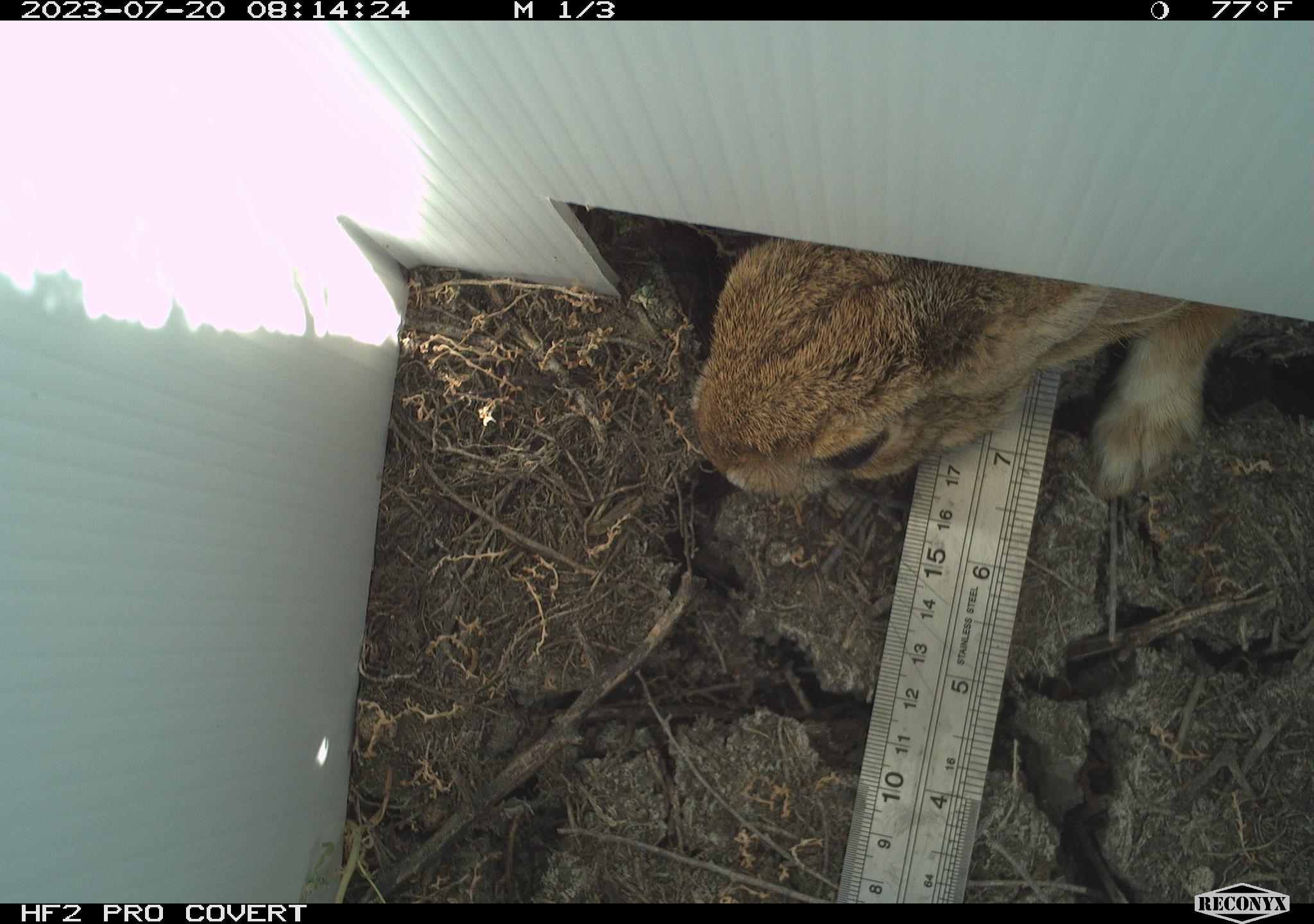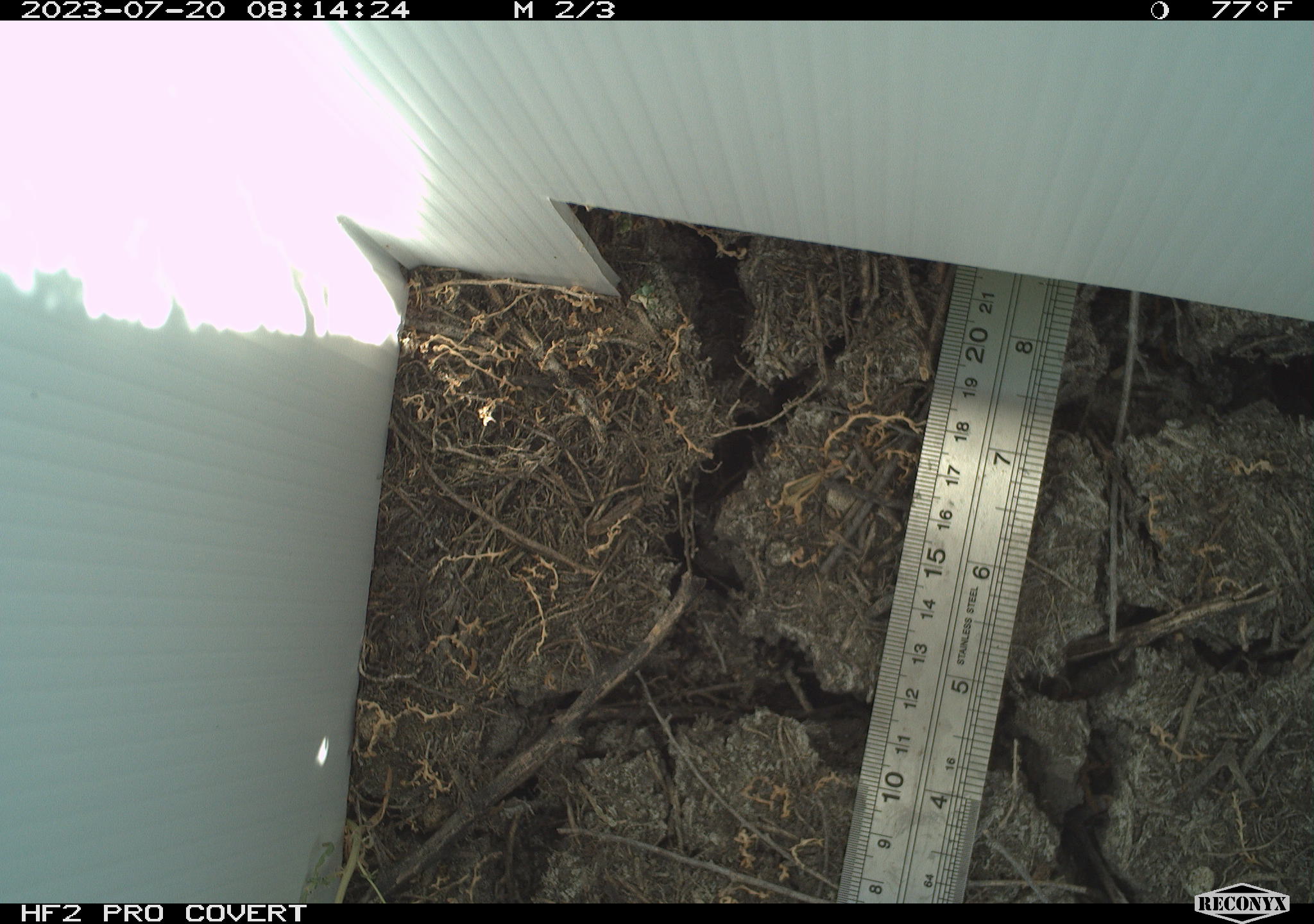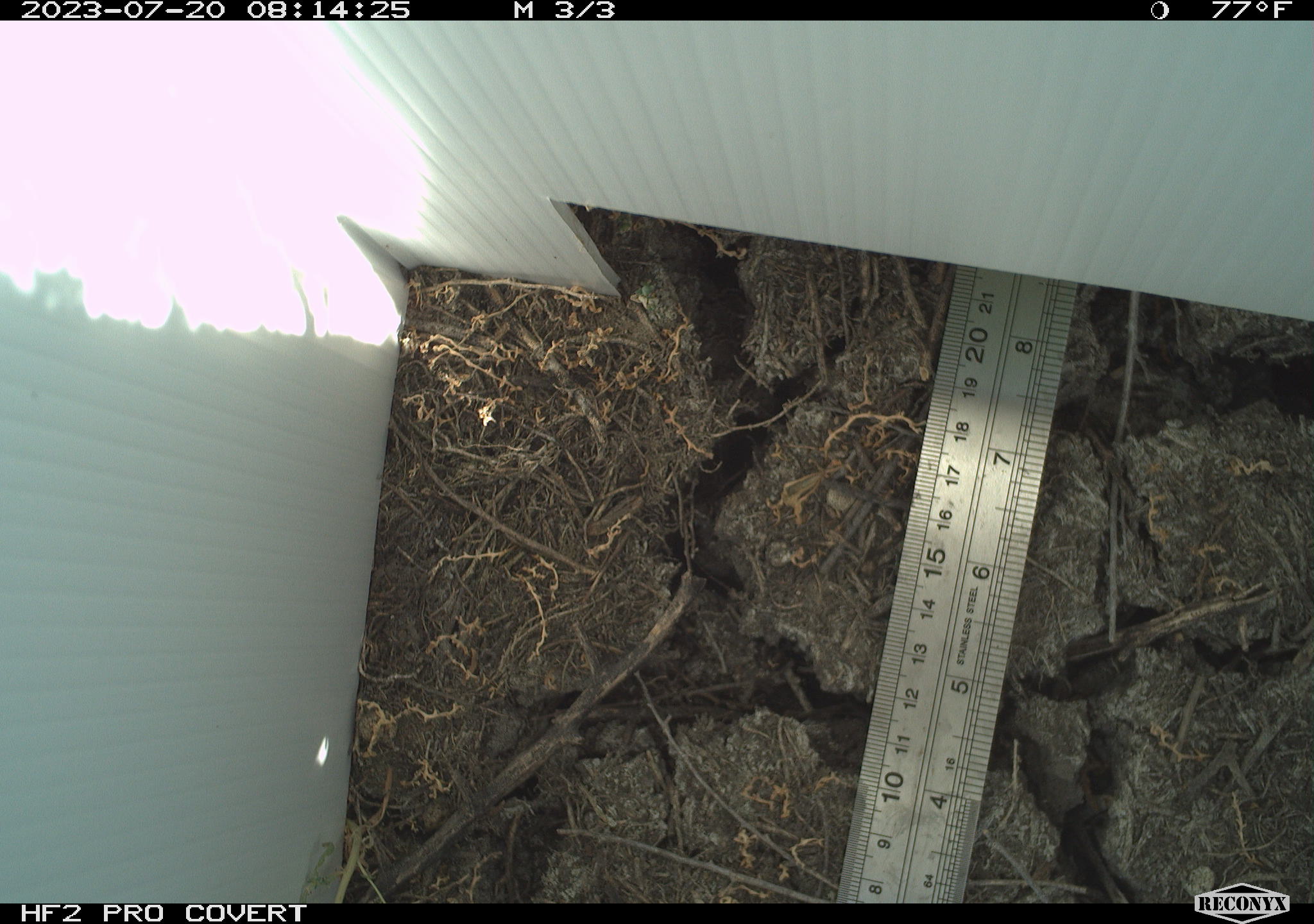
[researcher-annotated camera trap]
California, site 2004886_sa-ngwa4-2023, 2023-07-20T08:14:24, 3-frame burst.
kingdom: Animalia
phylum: Chordata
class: Mammalia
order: Lagomorpha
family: Leporidae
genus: Sylvilagus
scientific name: Sylvilagus audubonii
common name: desert cottontail